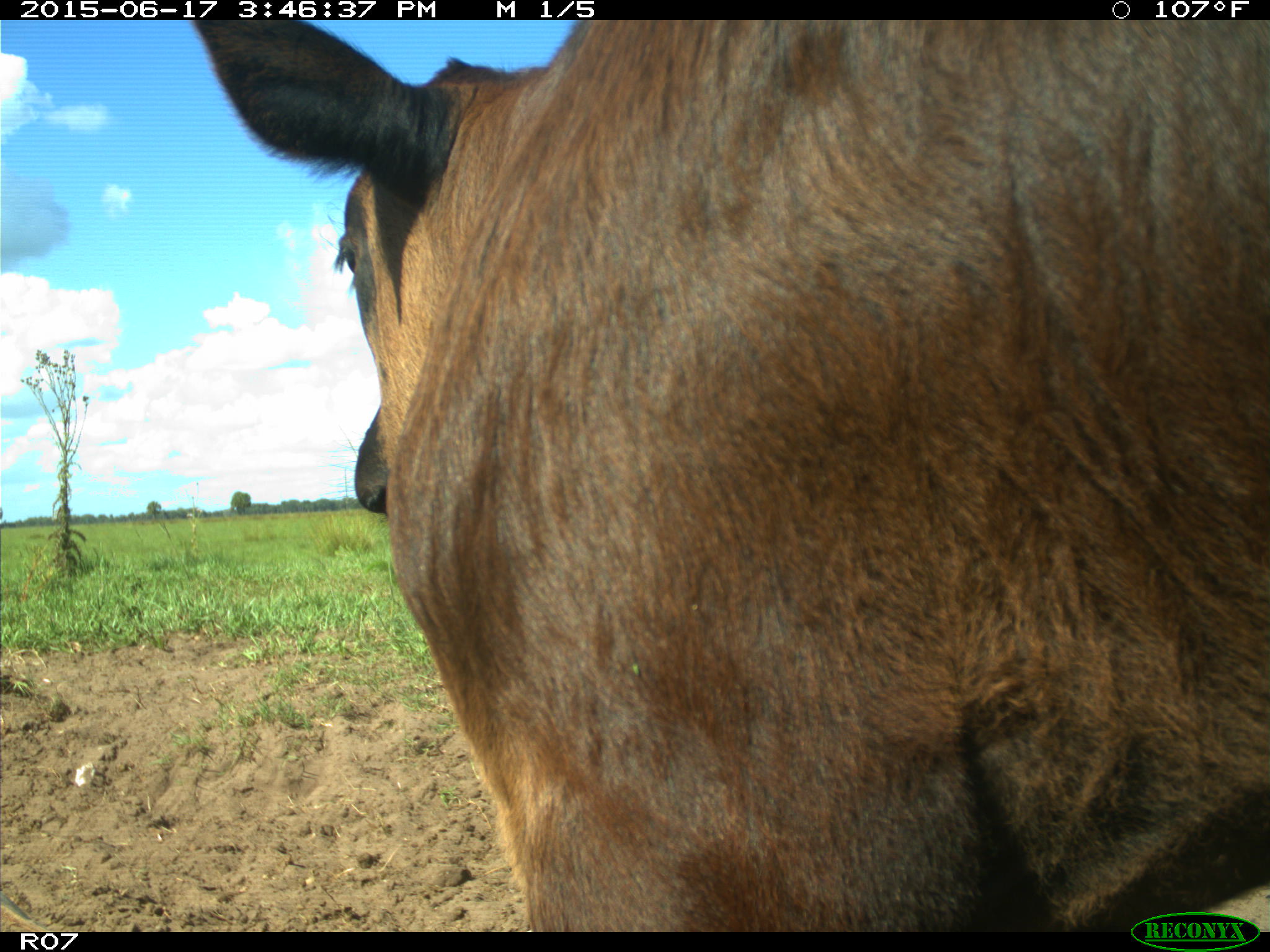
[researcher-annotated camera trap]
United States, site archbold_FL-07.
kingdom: Animalia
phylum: Chordata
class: Mammalia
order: Artiodactyla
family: Bovidae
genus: Bos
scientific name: Bos taurus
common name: domestic cow